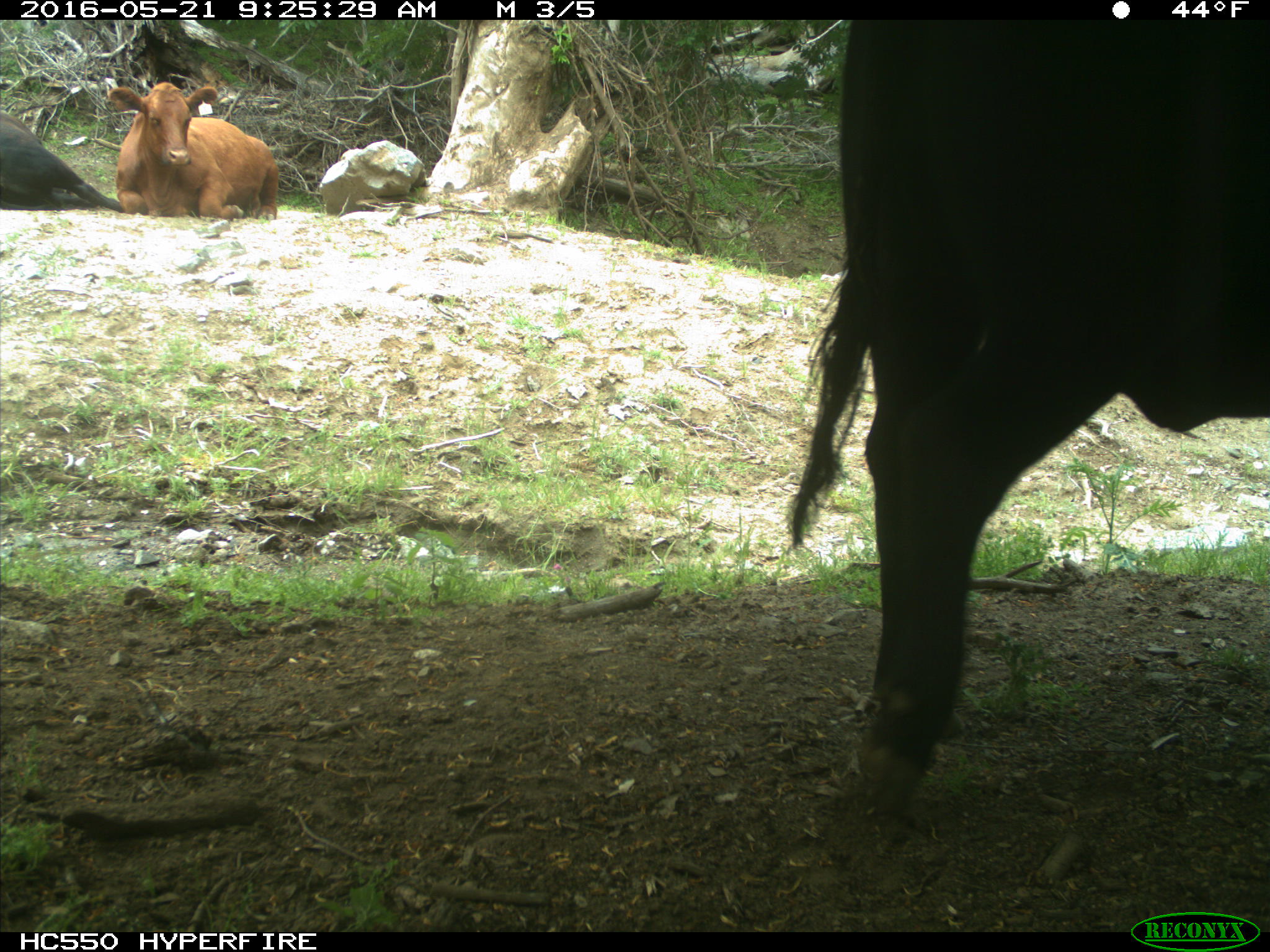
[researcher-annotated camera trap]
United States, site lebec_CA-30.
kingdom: Animalia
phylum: Chordata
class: Mammalia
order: Artiodactyla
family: Bovidae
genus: Bos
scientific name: Bos taurus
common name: domestic cow